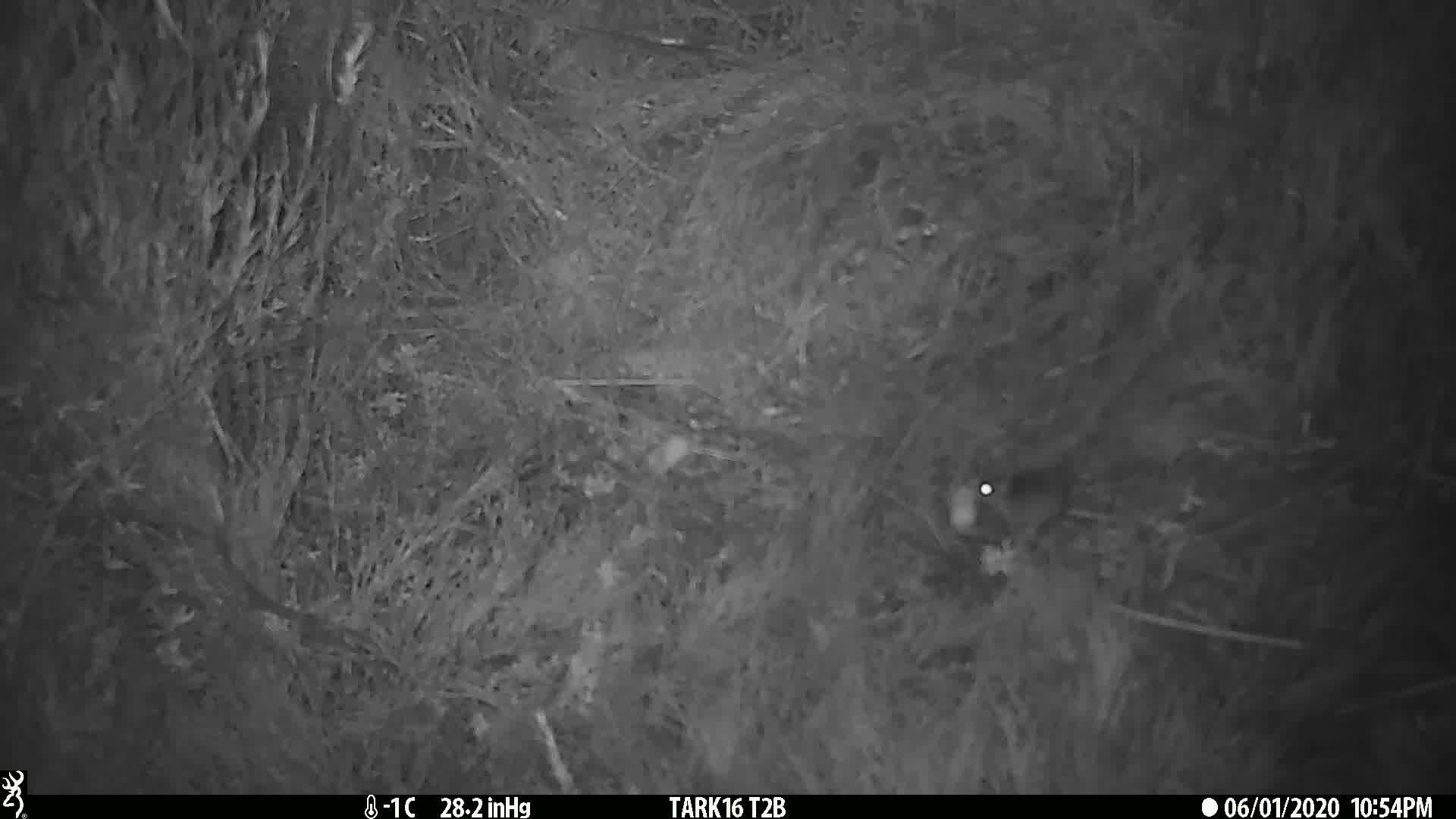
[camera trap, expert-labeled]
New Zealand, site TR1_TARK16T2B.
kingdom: Animalia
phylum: Chordata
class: Mammalia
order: Rodentia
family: Muridae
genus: Mus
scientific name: Mus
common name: mouse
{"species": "mouse (Mus)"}